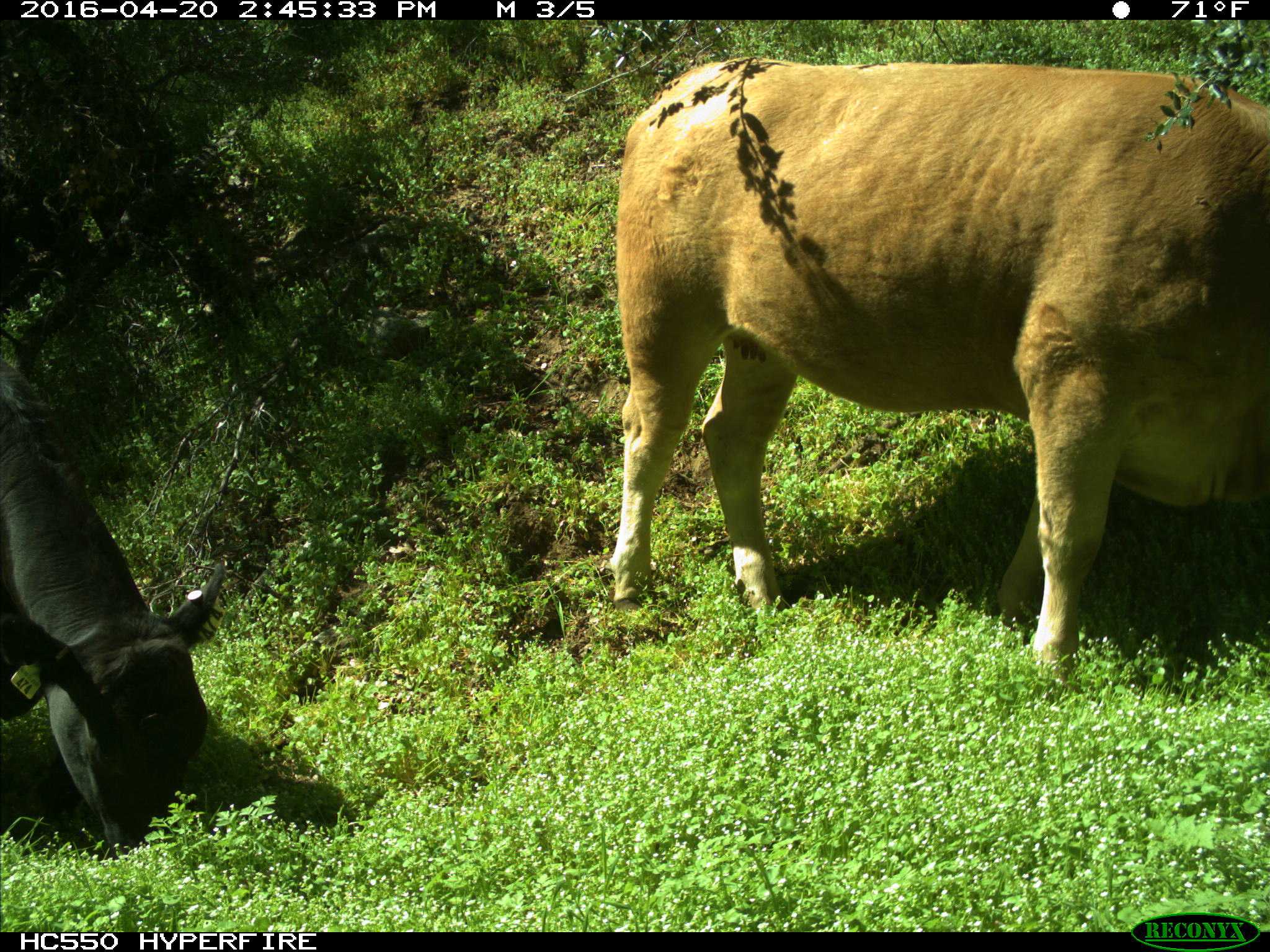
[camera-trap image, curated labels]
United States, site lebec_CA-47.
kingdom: Animalia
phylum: Chordata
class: Mammalia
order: Artiodactyla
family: Bovidae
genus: Bos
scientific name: Bos taurus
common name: domestic cow